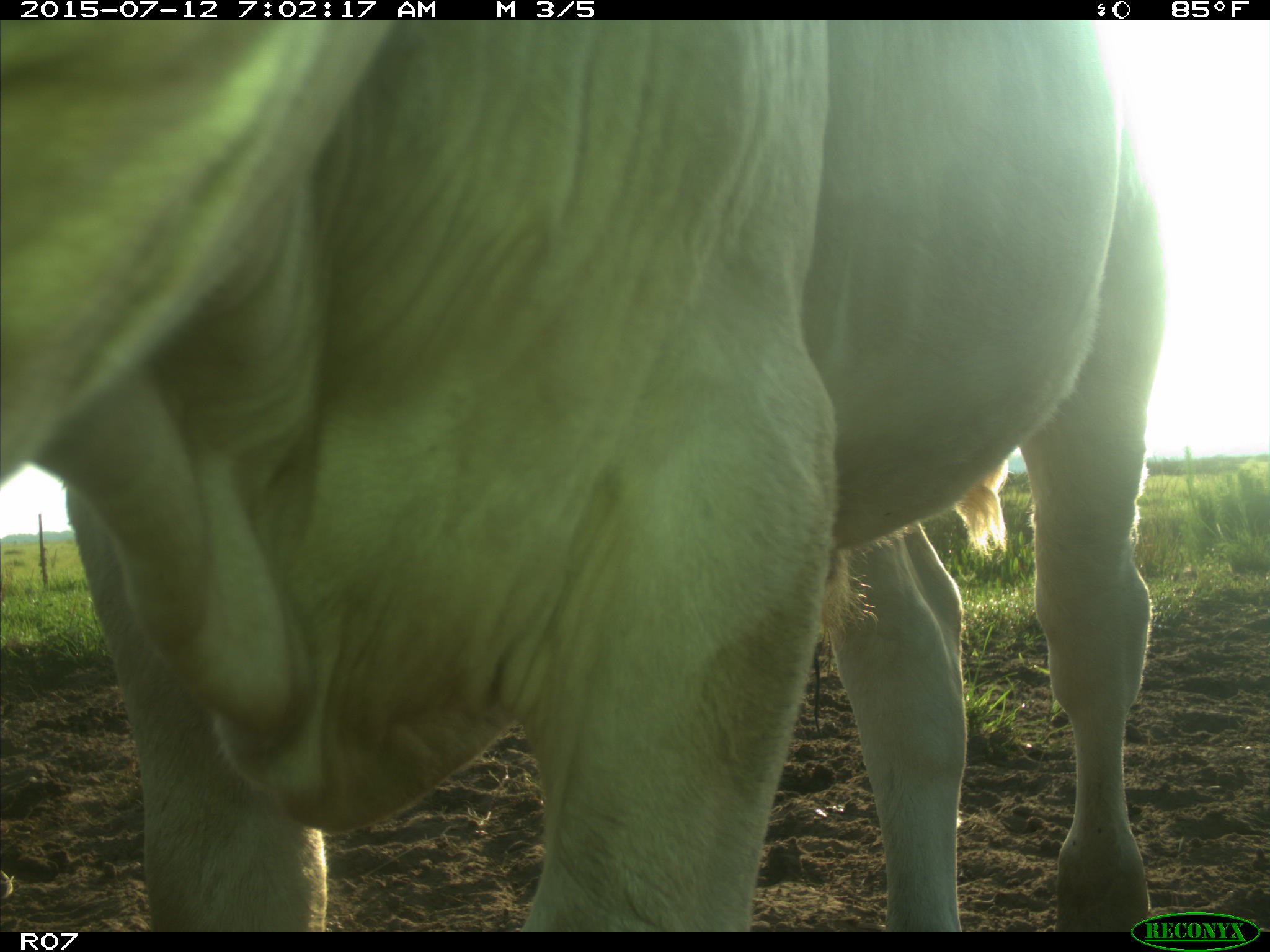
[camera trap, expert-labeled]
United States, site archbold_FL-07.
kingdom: Animalia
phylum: Chordata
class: Mammalia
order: Artiodactyla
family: Bovidae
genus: Bos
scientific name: Bos taurus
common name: domestic cow